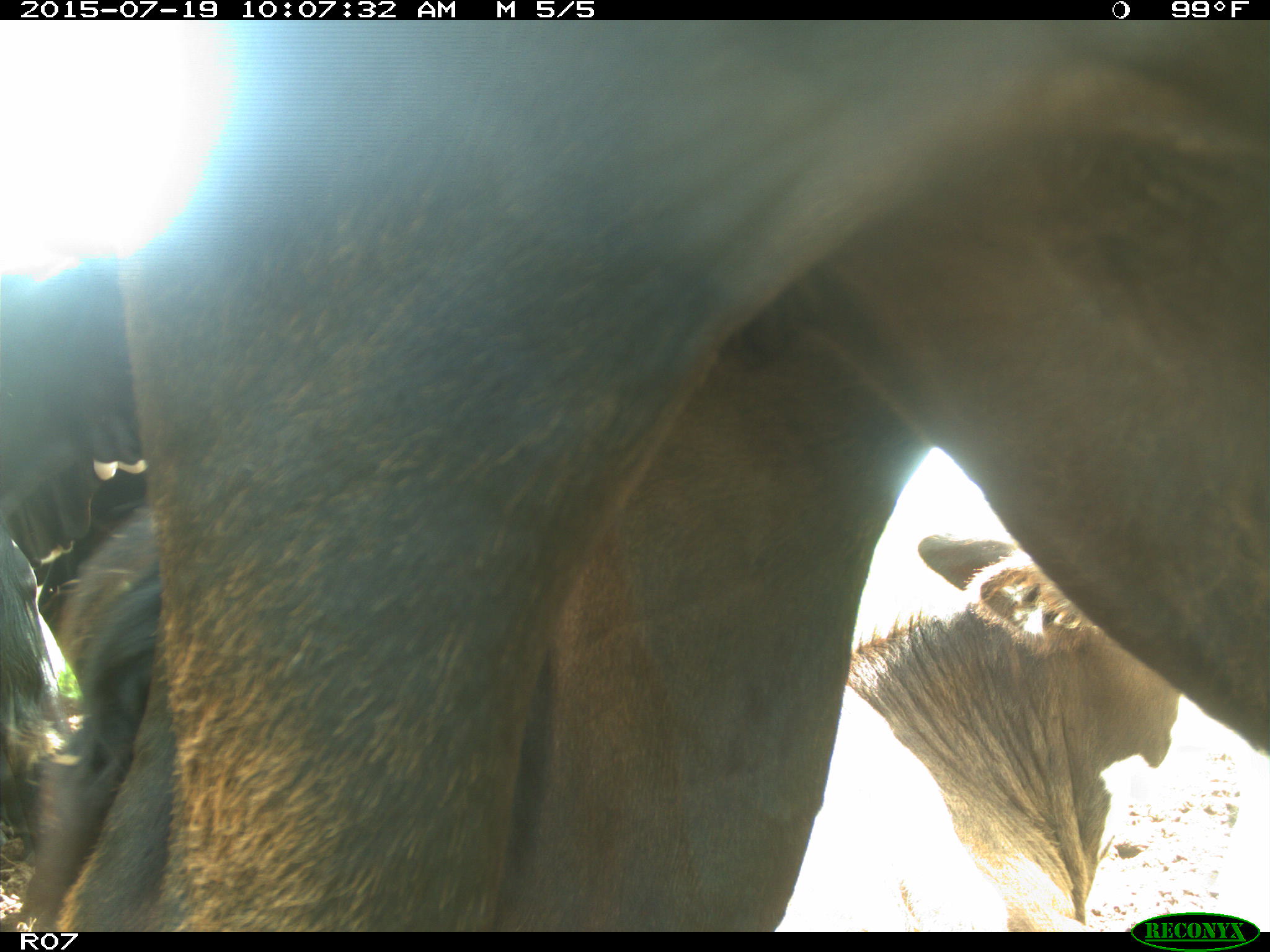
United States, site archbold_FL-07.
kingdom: Animalia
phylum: Chordata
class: Mammalia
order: Artiodactyla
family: Bovidae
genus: Bos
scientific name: Bos taurus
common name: domestic cow